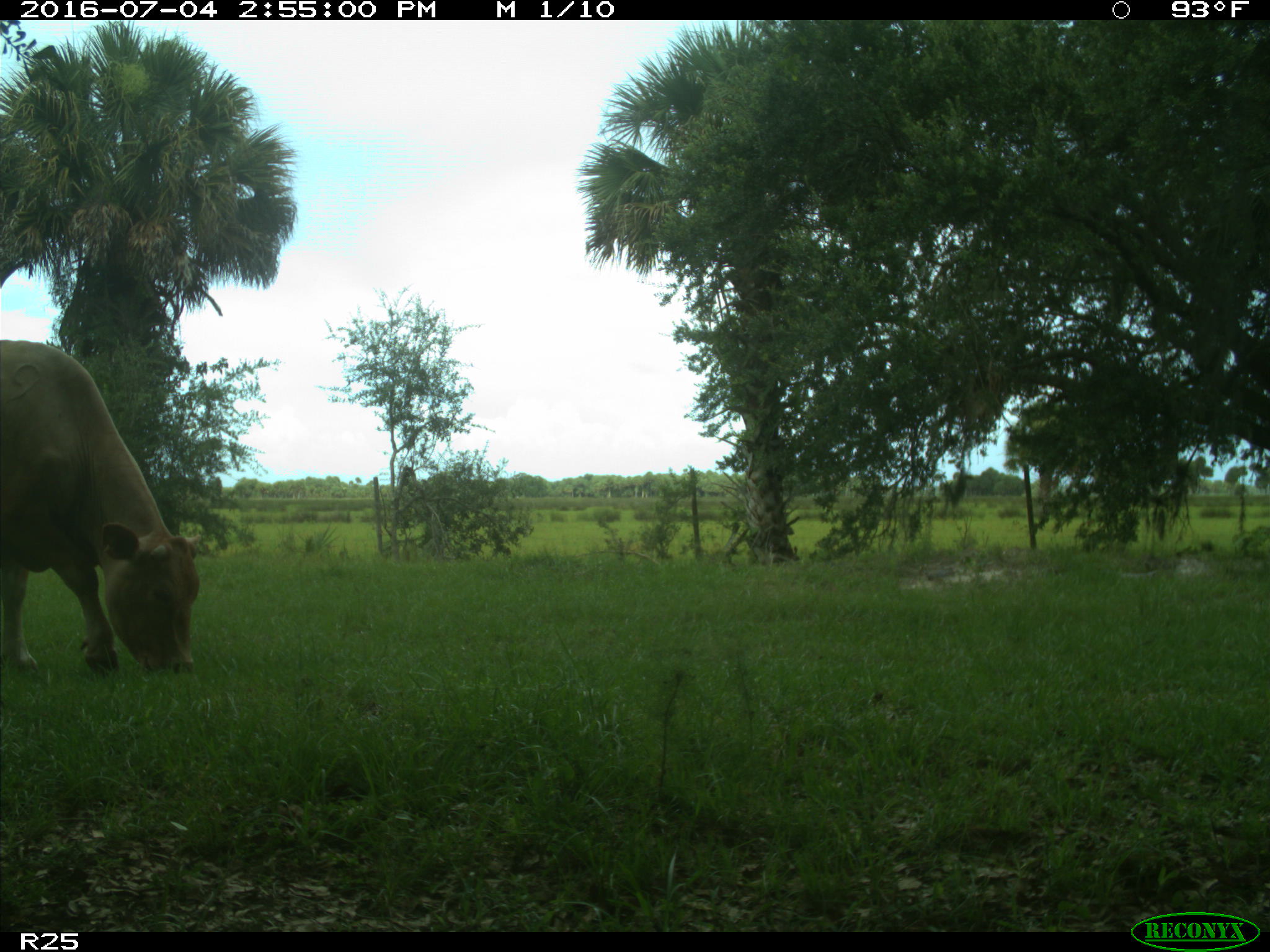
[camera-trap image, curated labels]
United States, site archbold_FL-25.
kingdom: Animalia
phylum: Chordata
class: Mammalia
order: Artiodactyla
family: Bovidae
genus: Bos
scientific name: Bos taurus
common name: domestic cow